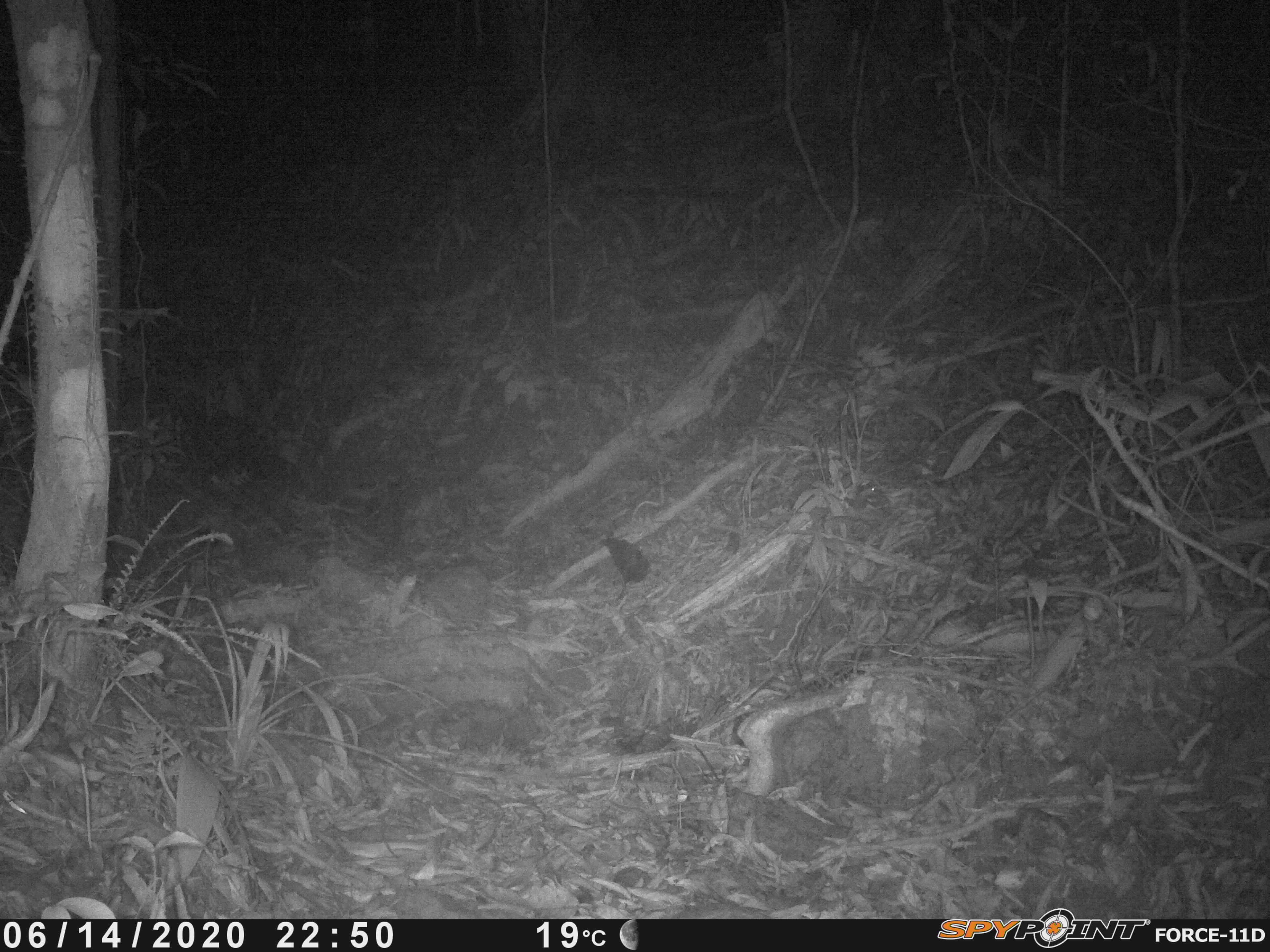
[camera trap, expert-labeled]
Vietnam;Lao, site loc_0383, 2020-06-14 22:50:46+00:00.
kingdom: Animalia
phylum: Chordata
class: Mammalia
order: Rodentia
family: Muridae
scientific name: Muridae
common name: old-world mice and rats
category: unidentified murid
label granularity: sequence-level